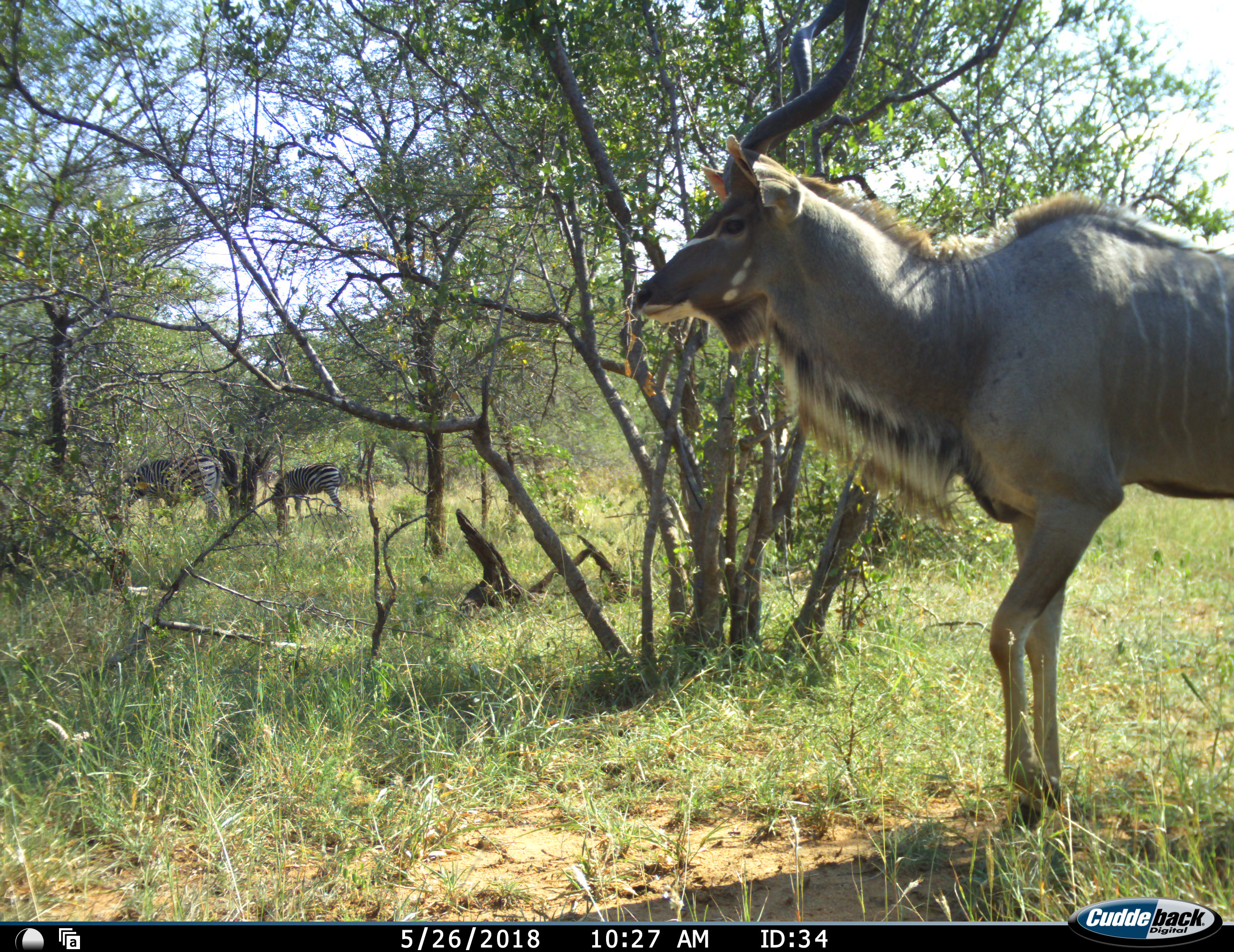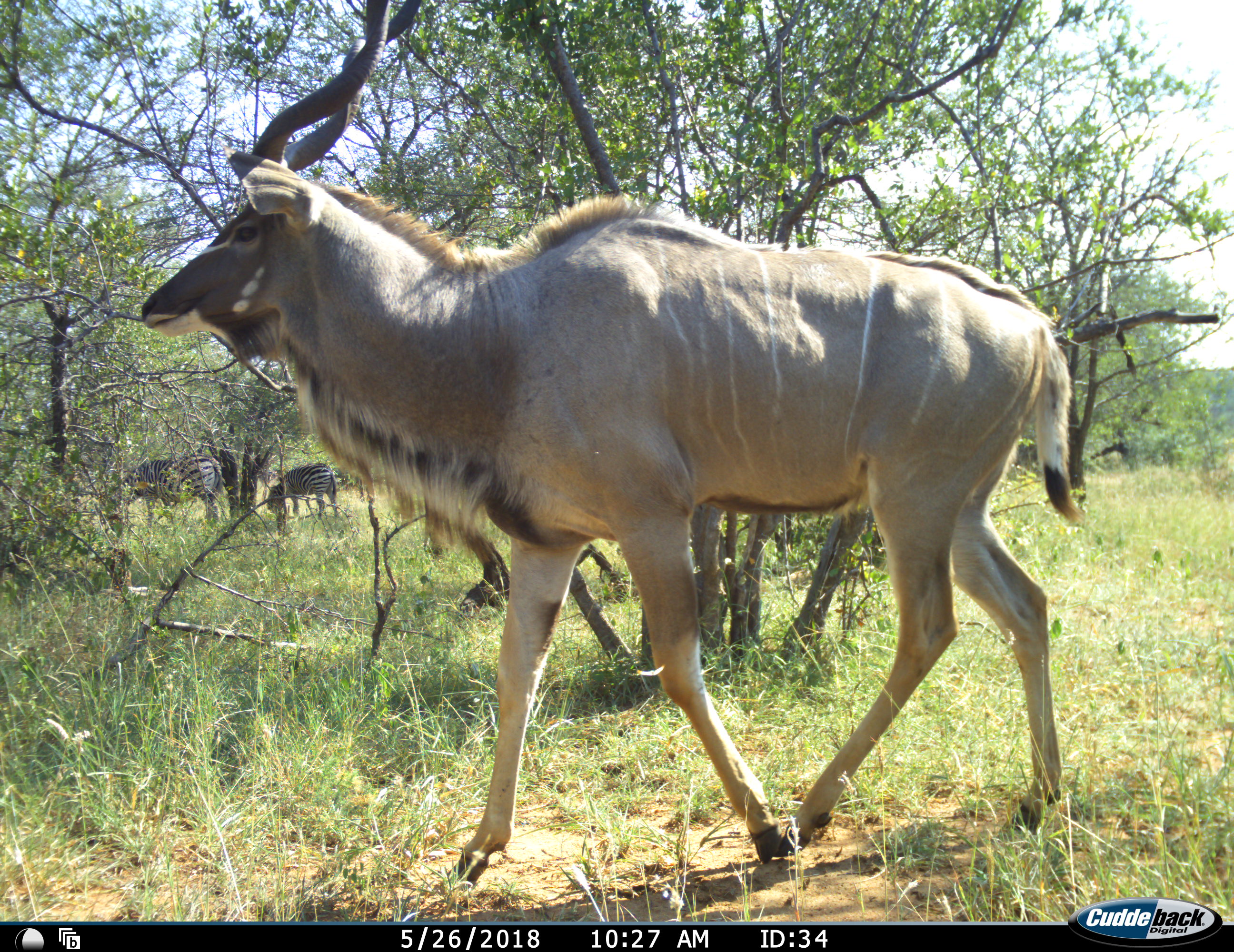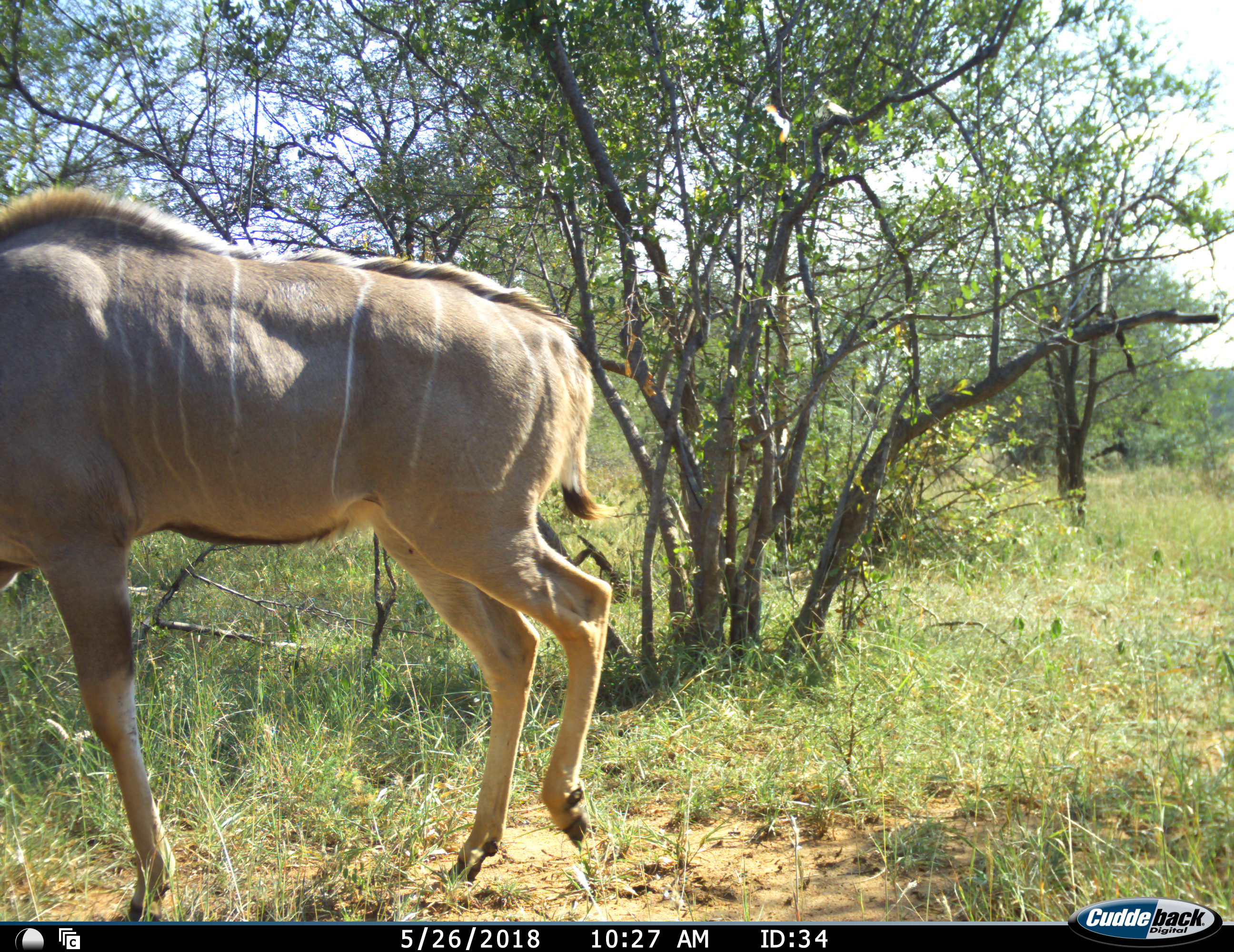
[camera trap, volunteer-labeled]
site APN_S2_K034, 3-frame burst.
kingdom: Animalia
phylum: Chordata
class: Mammalia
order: Artiodactyla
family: Bovidae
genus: Tragelaphus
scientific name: Tragelaphus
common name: kudu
Kudu (Tragelaphus), count 1. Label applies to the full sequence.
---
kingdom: Animalia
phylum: Chordata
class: Mammalia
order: Perissodactyla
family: Equidae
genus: Equus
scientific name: Equus quagga burchellii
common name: burchell's zebra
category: zebraburchells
Zebraburchells (burchell's zebra) (Equus quagga burchellii), count 2. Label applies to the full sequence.